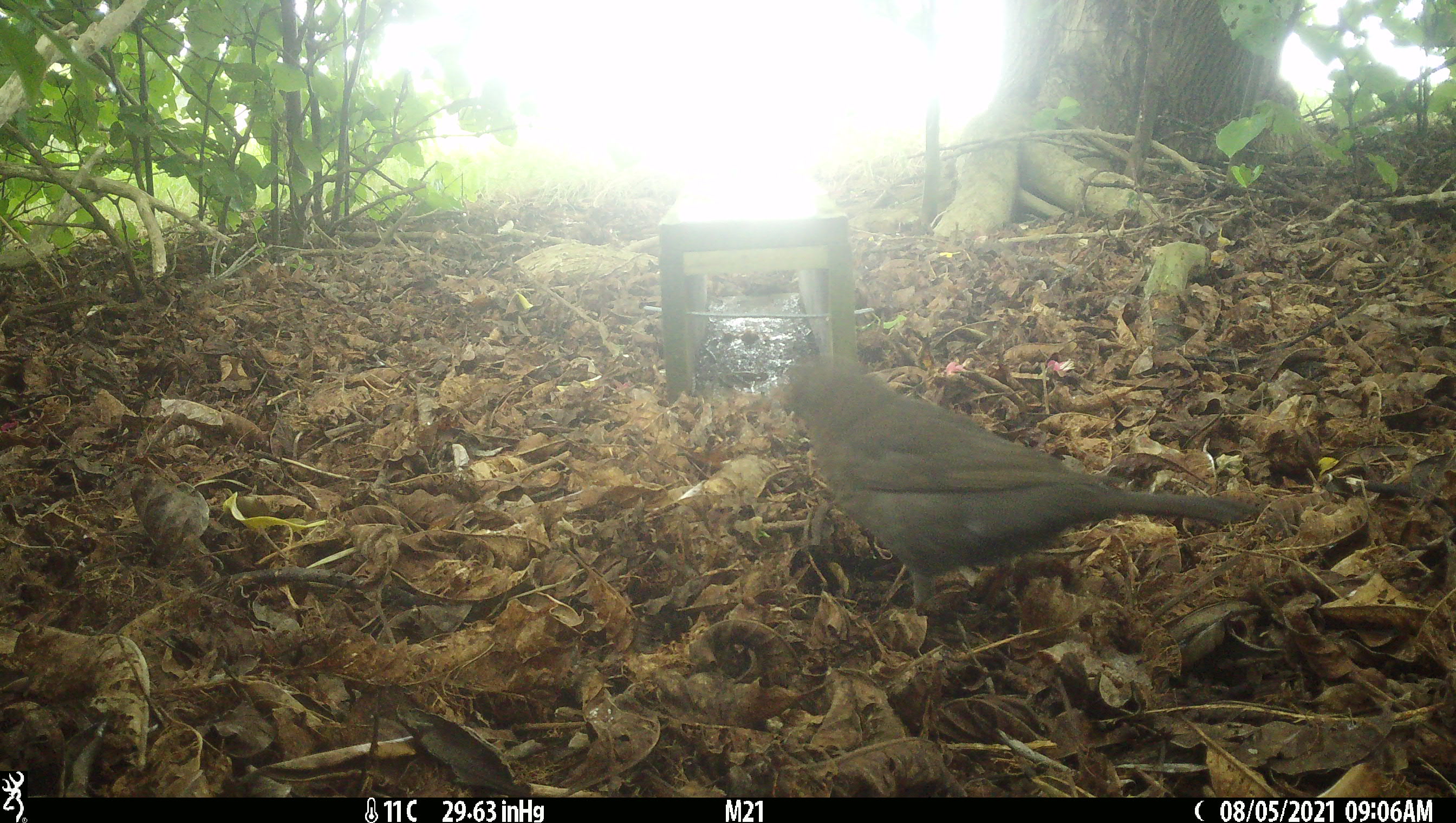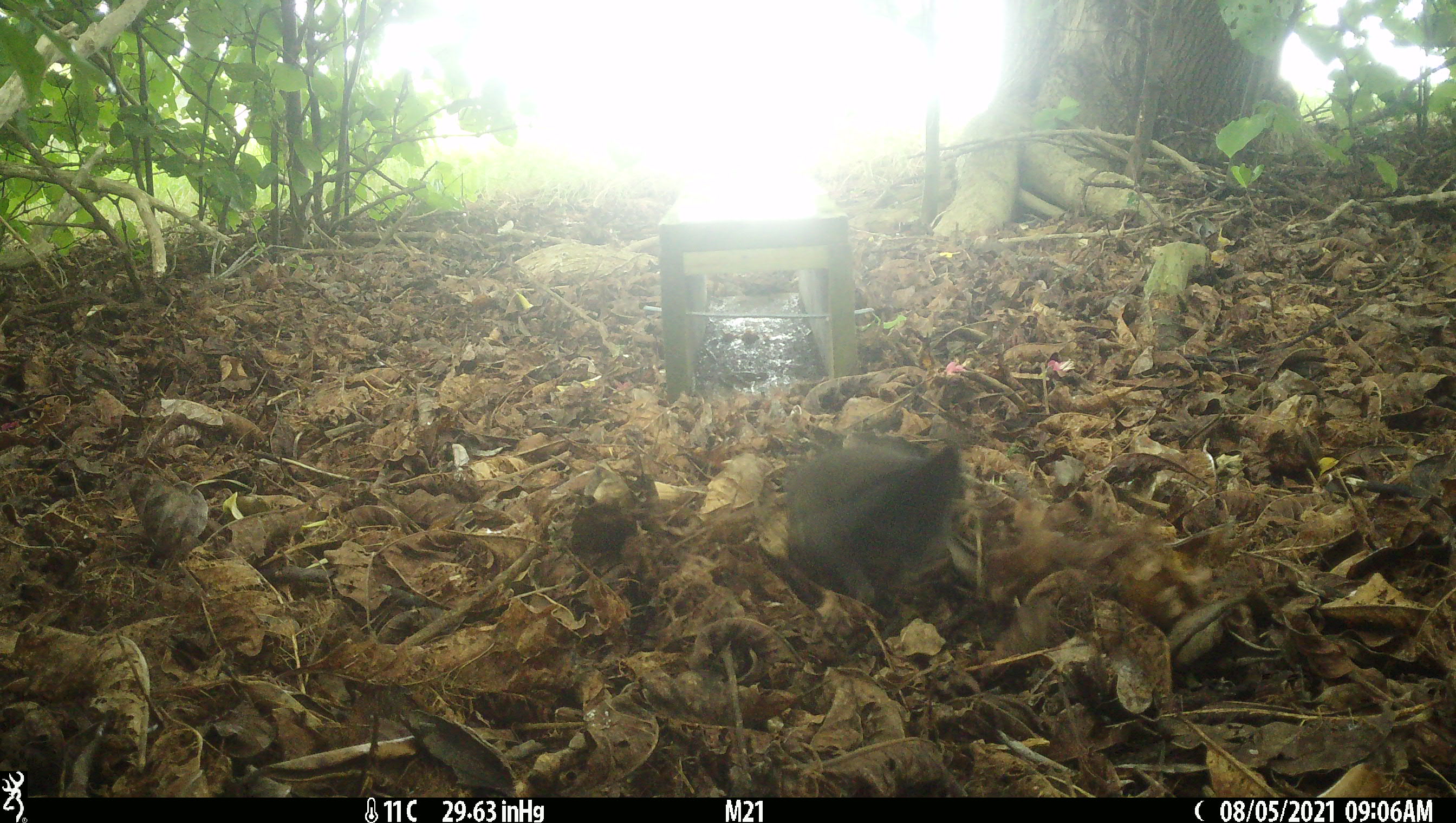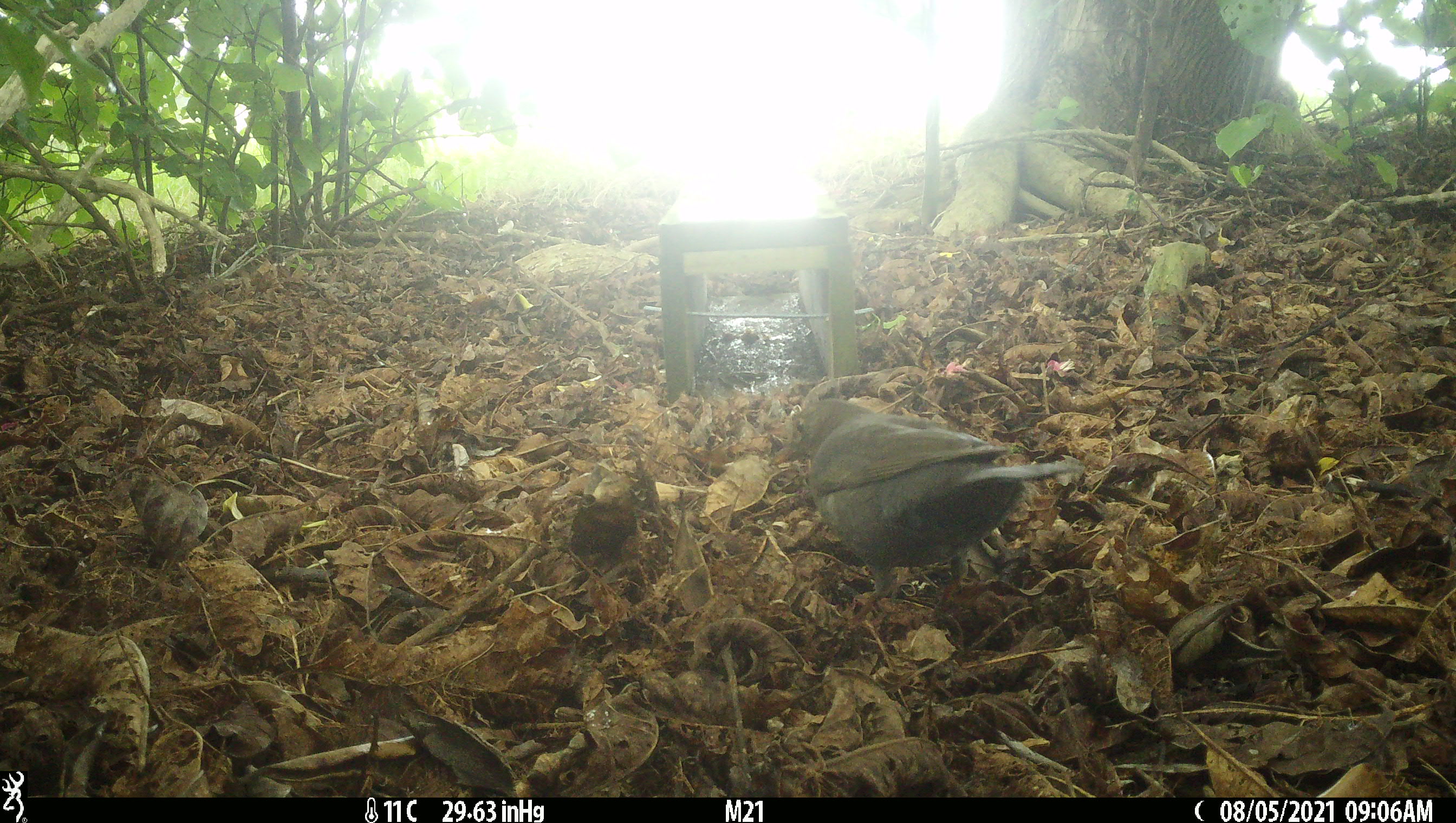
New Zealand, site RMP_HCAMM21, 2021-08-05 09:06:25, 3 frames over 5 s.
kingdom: Animalia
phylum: Chordata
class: Aves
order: Passeriformes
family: Turdidae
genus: Turdus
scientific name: Turdus merula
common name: eurasian blackbird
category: blackbird